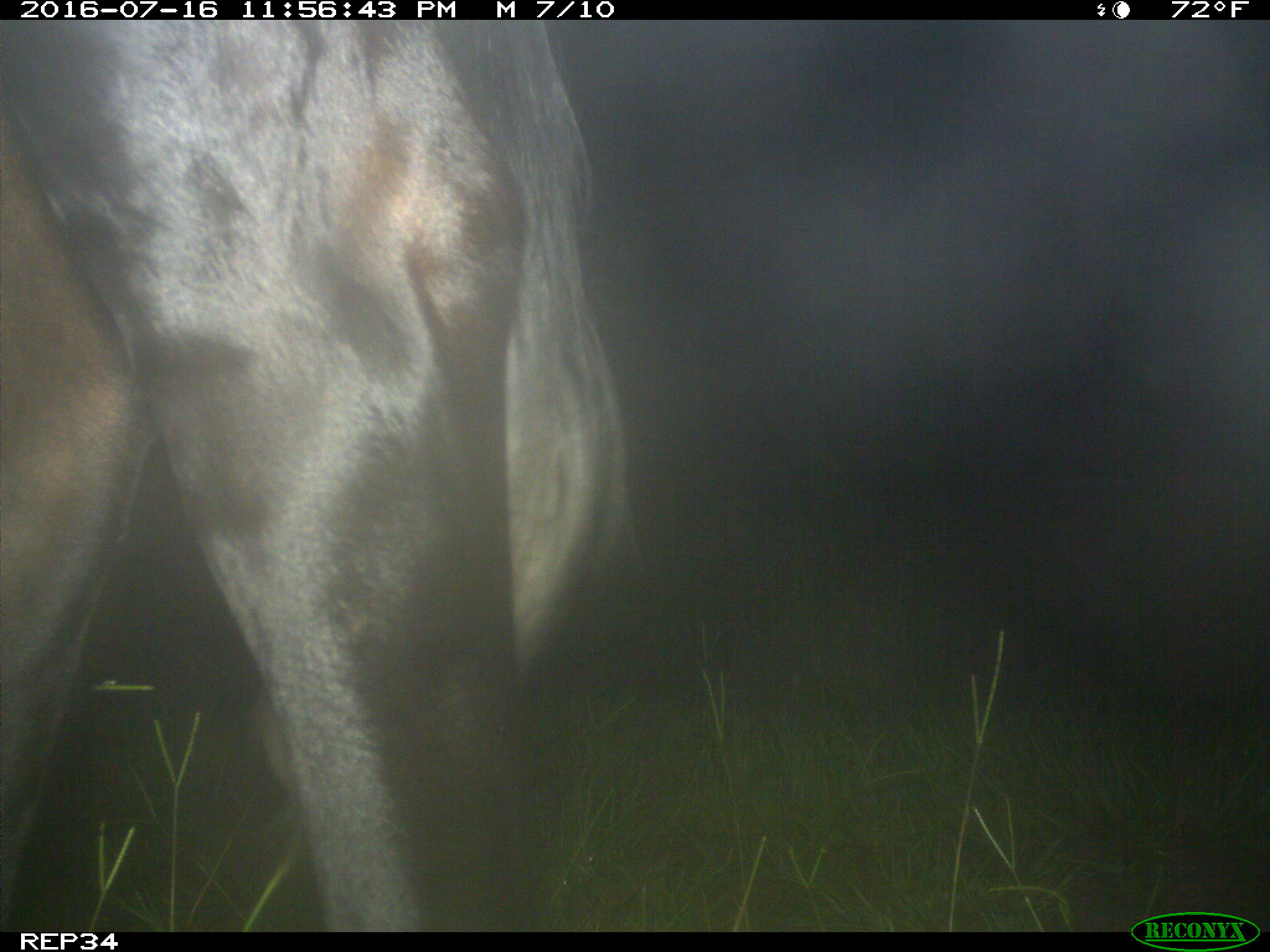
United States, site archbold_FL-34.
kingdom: Animalia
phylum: Chordata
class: Mammalia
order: Artiodactyla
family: Bovidae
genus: Bos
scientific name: Bos taurus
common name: domestic cow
Bos taurus (domestic cow).